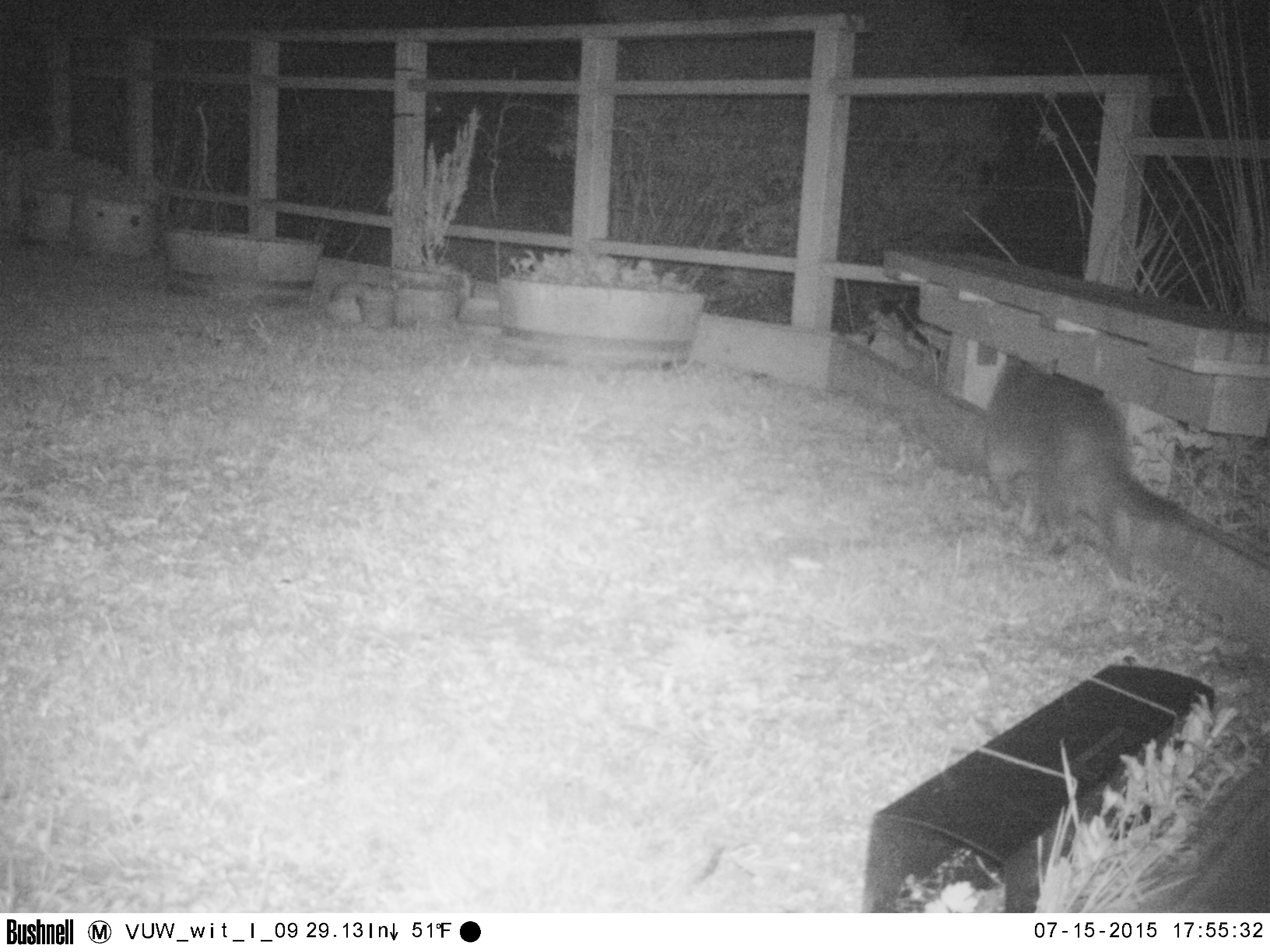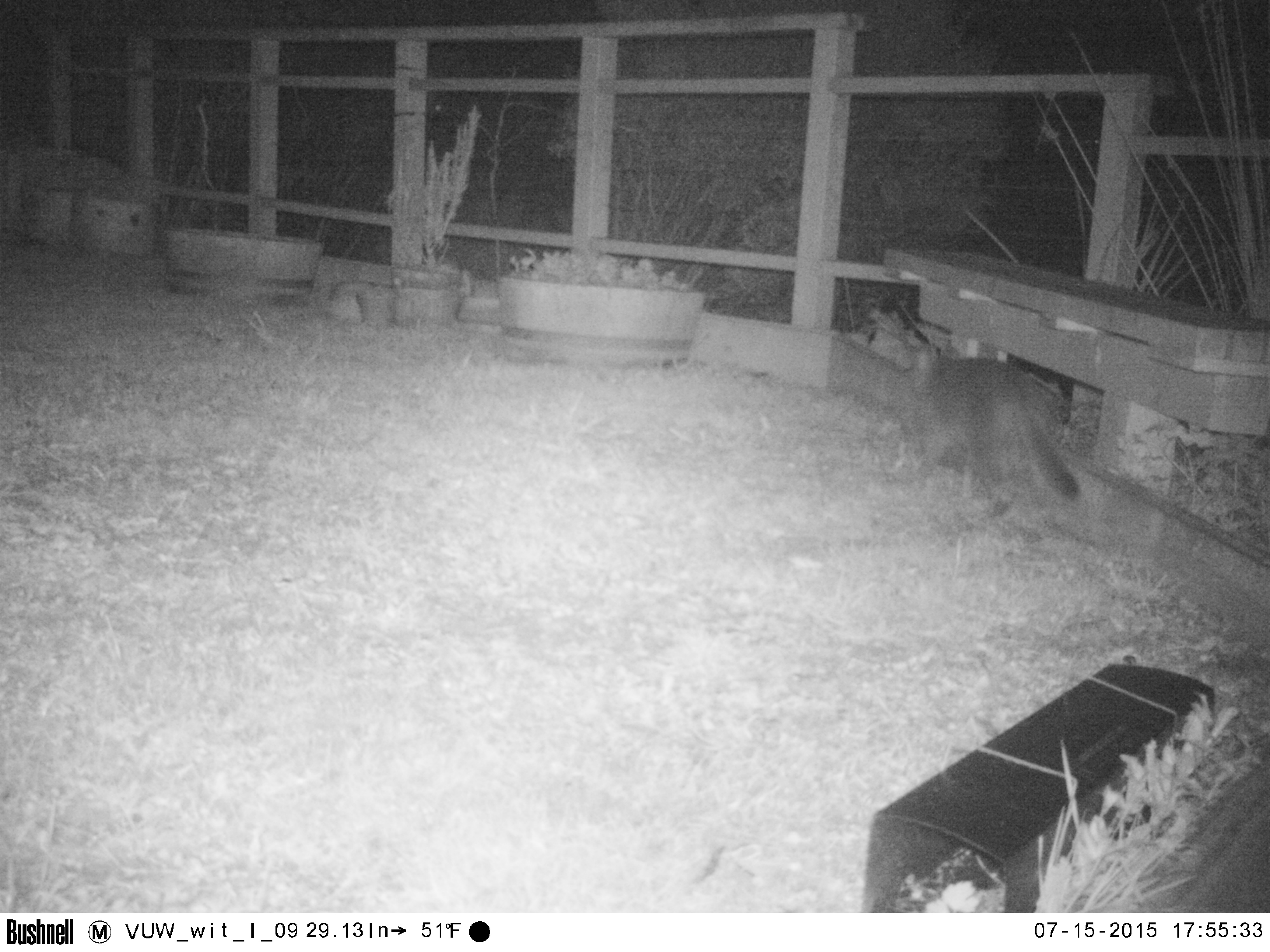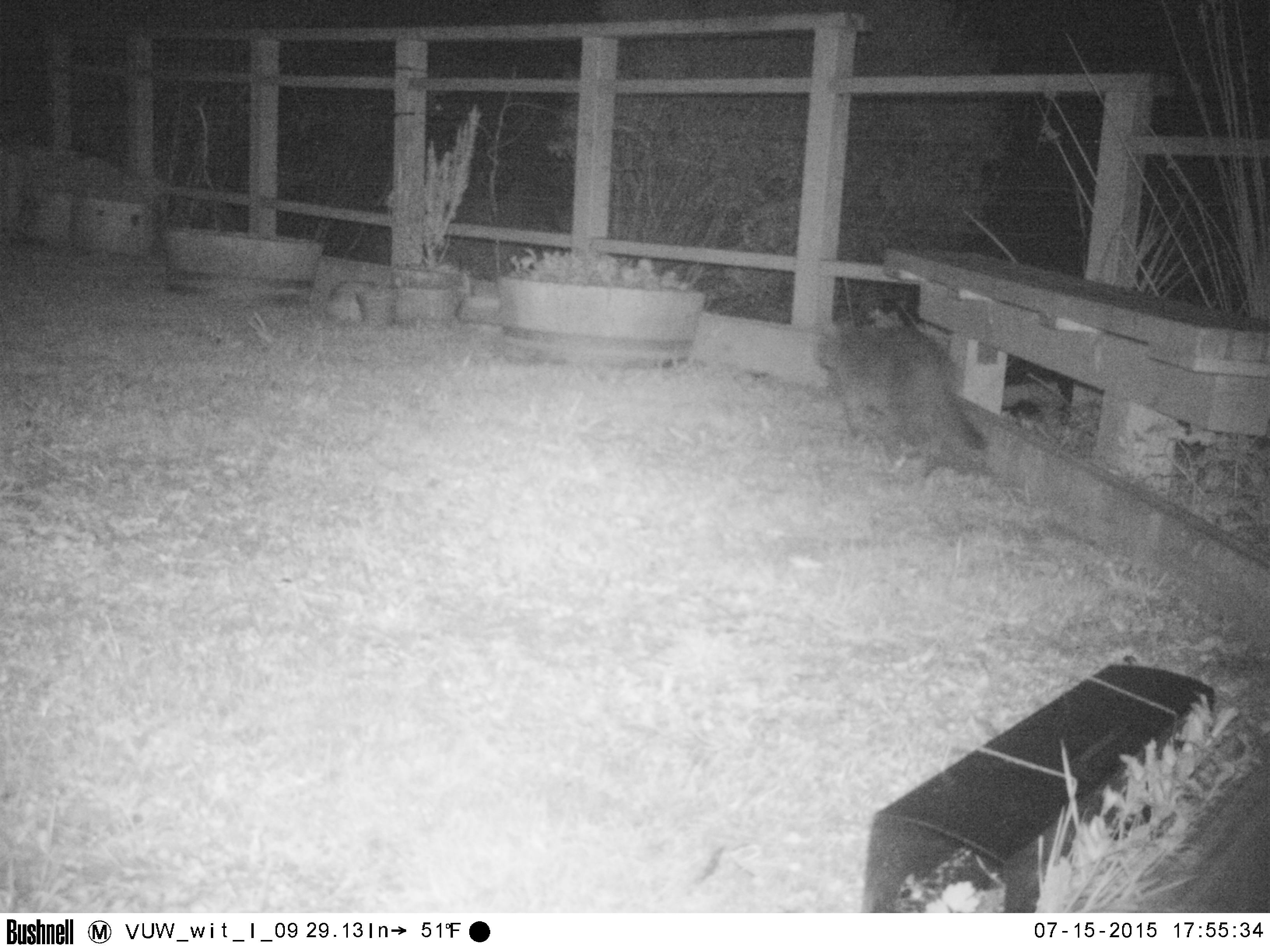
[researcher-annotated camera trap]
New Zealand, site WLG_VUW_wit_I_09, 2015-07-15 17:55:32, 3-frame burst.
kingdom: Animalia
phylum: Chordata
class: Mammalia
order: Carnivora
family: Felidae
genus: Felis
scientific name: Felis catus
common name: domestic cat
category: cat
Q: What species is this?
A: Cat (domestic cat) (Felis catus).